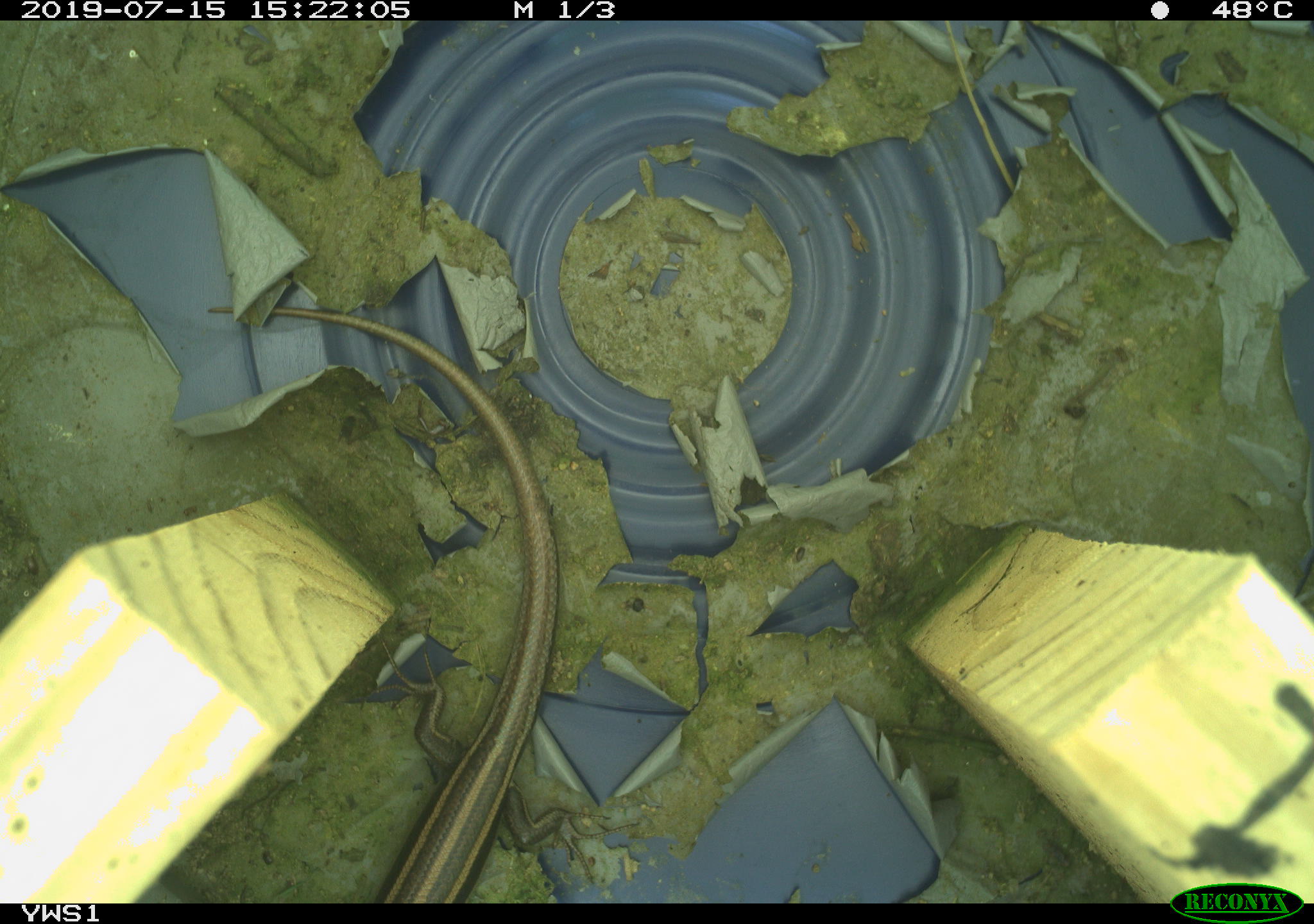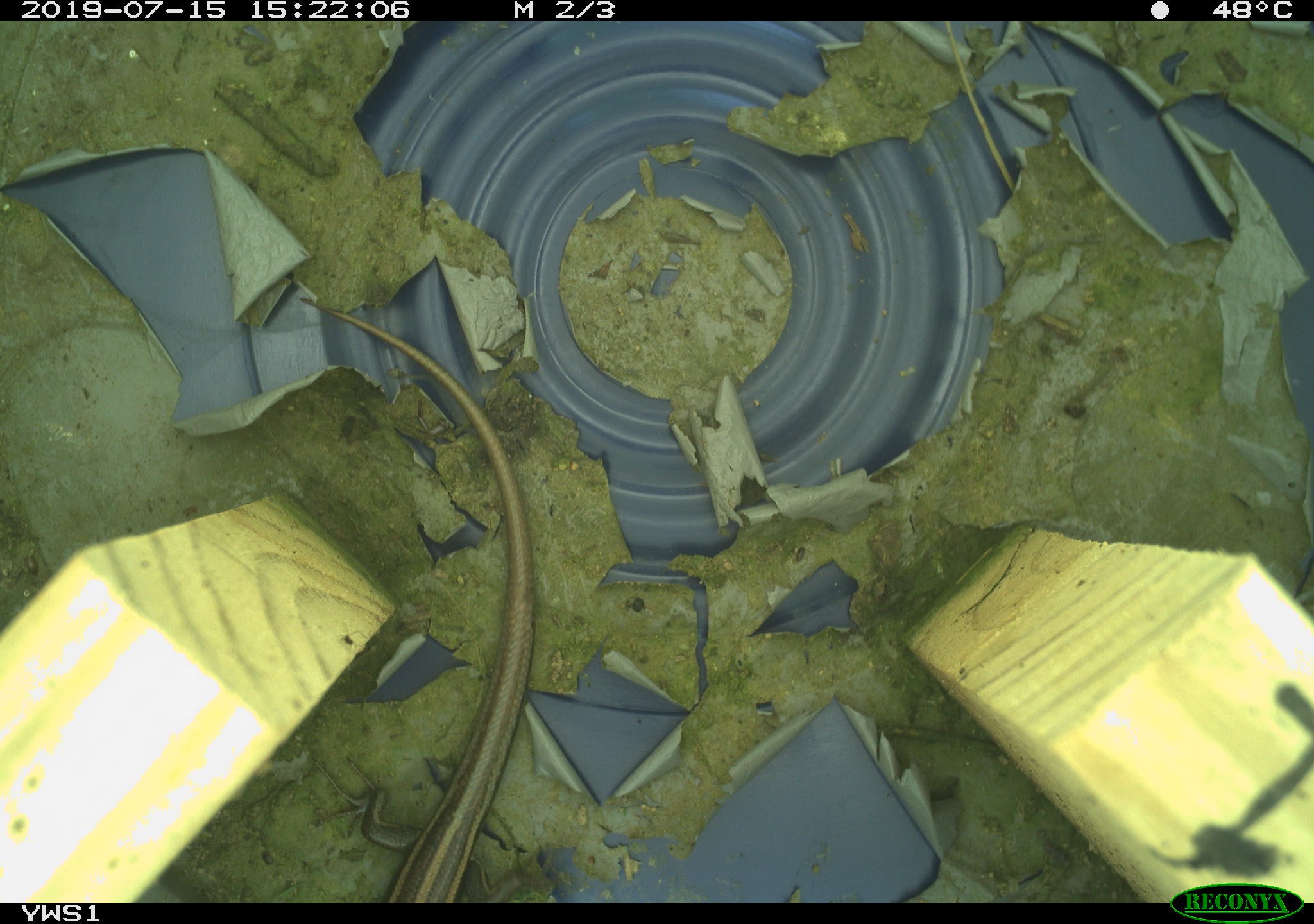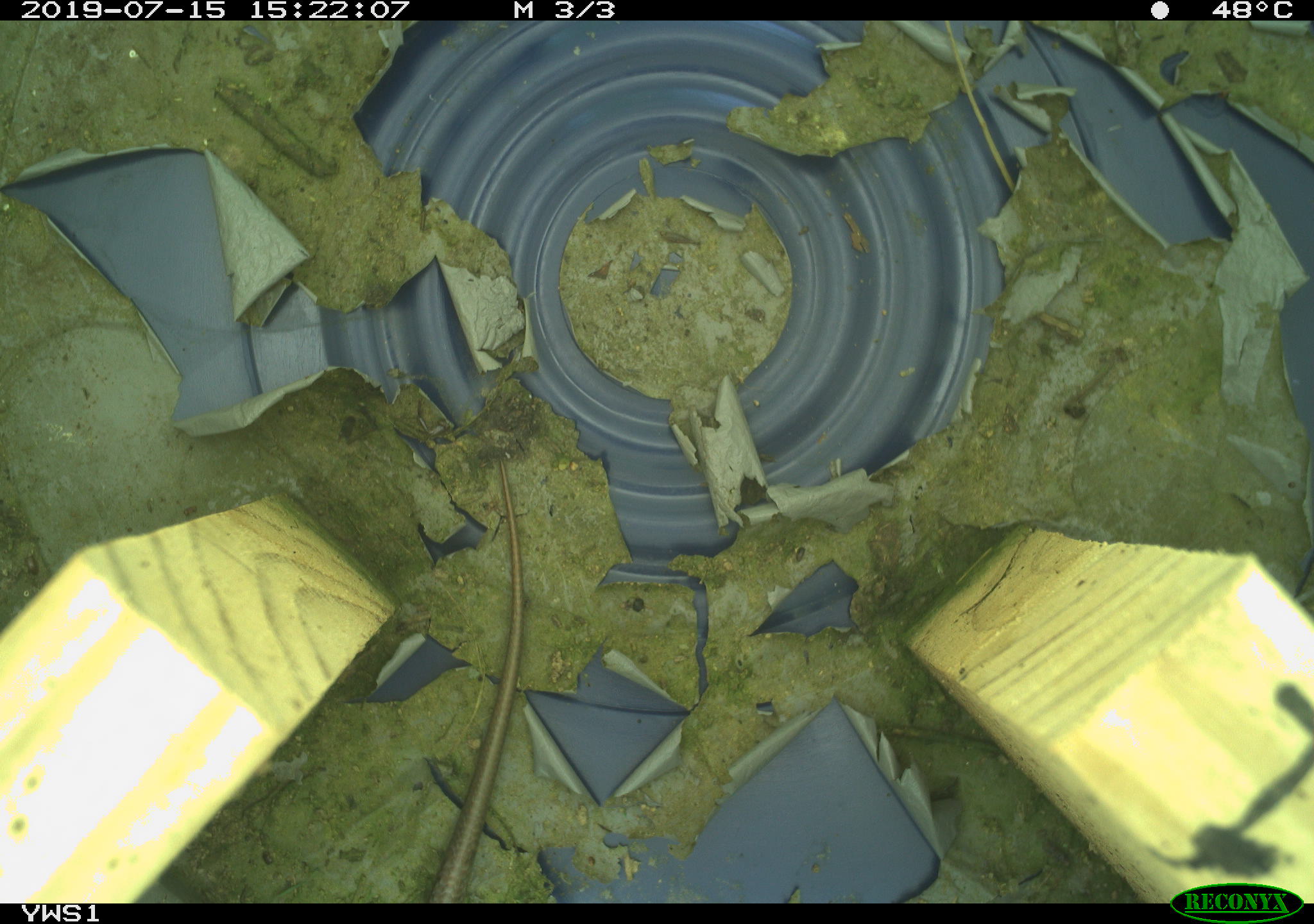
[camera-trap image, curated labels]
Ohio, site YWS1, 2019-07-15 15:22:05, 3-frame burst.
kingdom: Animalia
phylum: Chordata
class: Reptilia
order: Squamata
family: Scincidae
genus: Plestiodon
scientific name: Plestiodon fasciatus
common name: common five-lined skink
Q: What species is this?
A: Common five-lined skink (Plestiodon fasciatus).